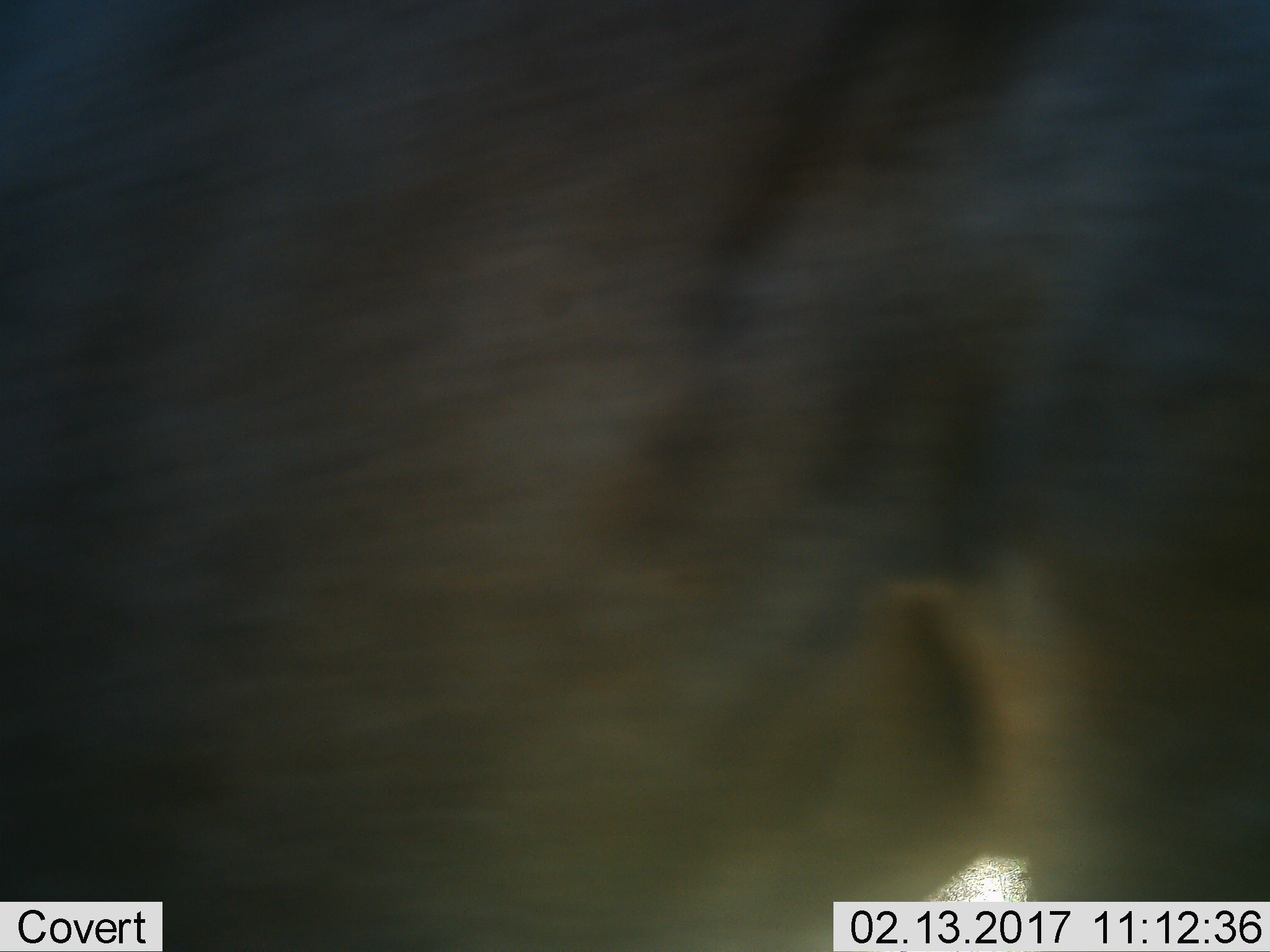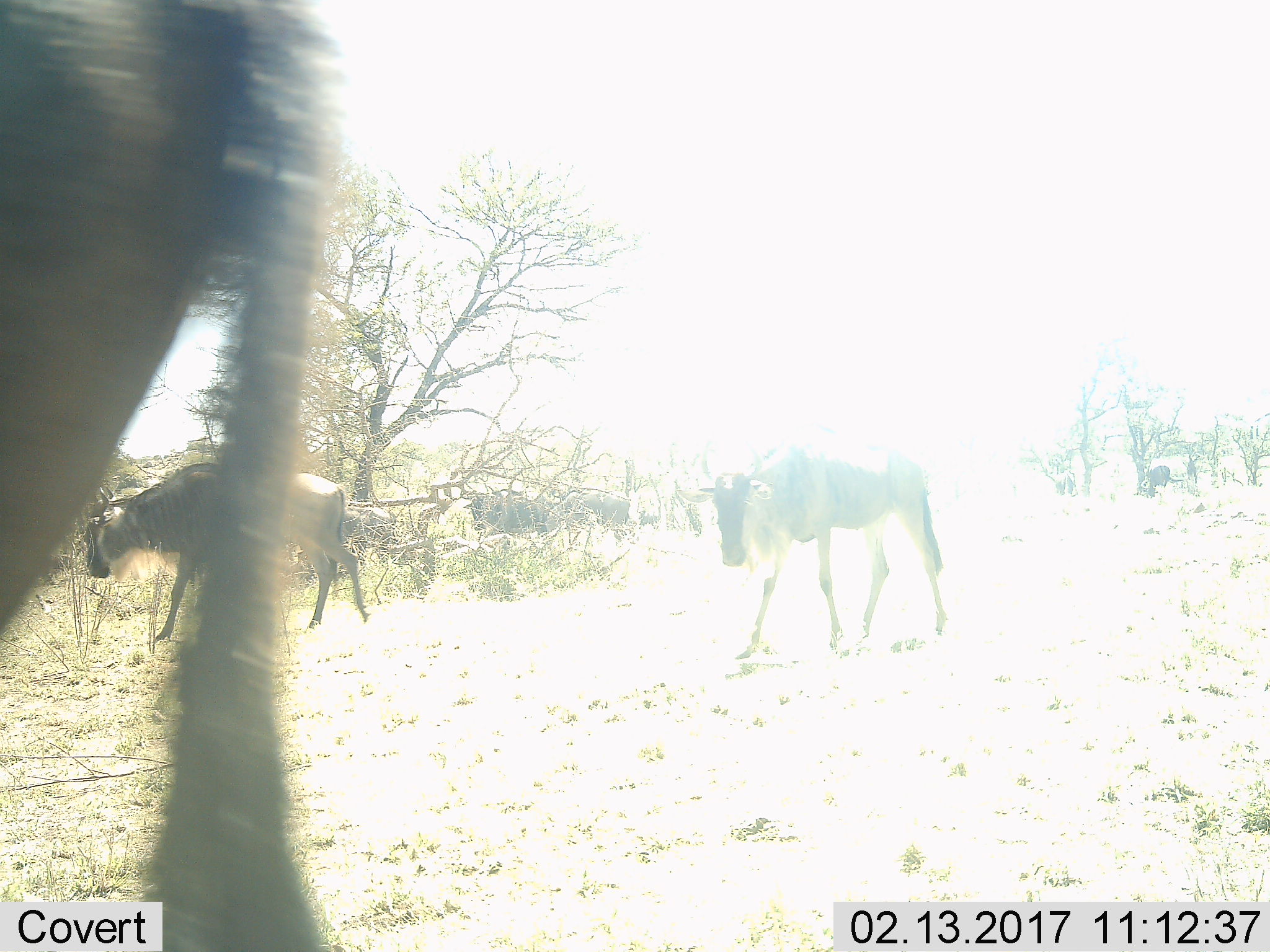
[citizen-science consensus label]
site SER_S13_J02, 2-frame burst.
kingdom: Animalia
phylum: Chordata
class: Mammalia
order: Artiodactyla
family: Bovidae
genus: Connochaetes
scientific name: Connochaetes taurinus taurinus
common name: blue wildebeest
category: wildebeestblue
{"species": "wildebeestblue (blue wildebeest) (Connochaetes taurinus taurinus)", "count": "6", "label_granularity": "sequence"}